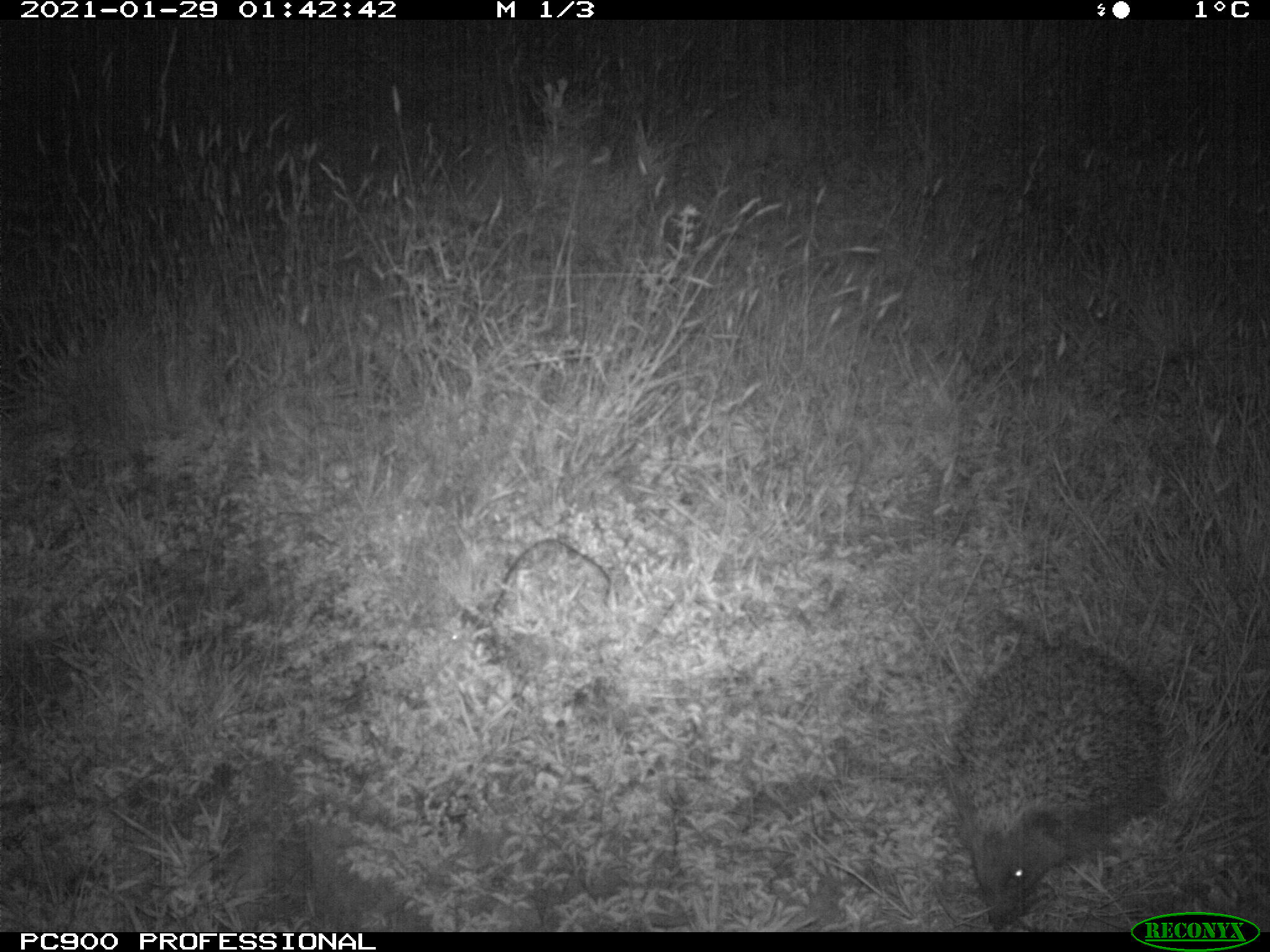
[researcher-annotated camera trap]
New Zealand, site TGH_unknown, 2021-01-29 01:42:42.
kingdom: Animalia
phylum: Chordata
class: Mammalia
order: Eulipotyphla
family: Erinaceidae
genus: Erinaceus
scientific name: Erinaceus europaeus europaeus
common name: european hedgehog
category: hedgehog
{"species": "hedgehog (european hedgehog) (Erinaceus europaeus europaeus)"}